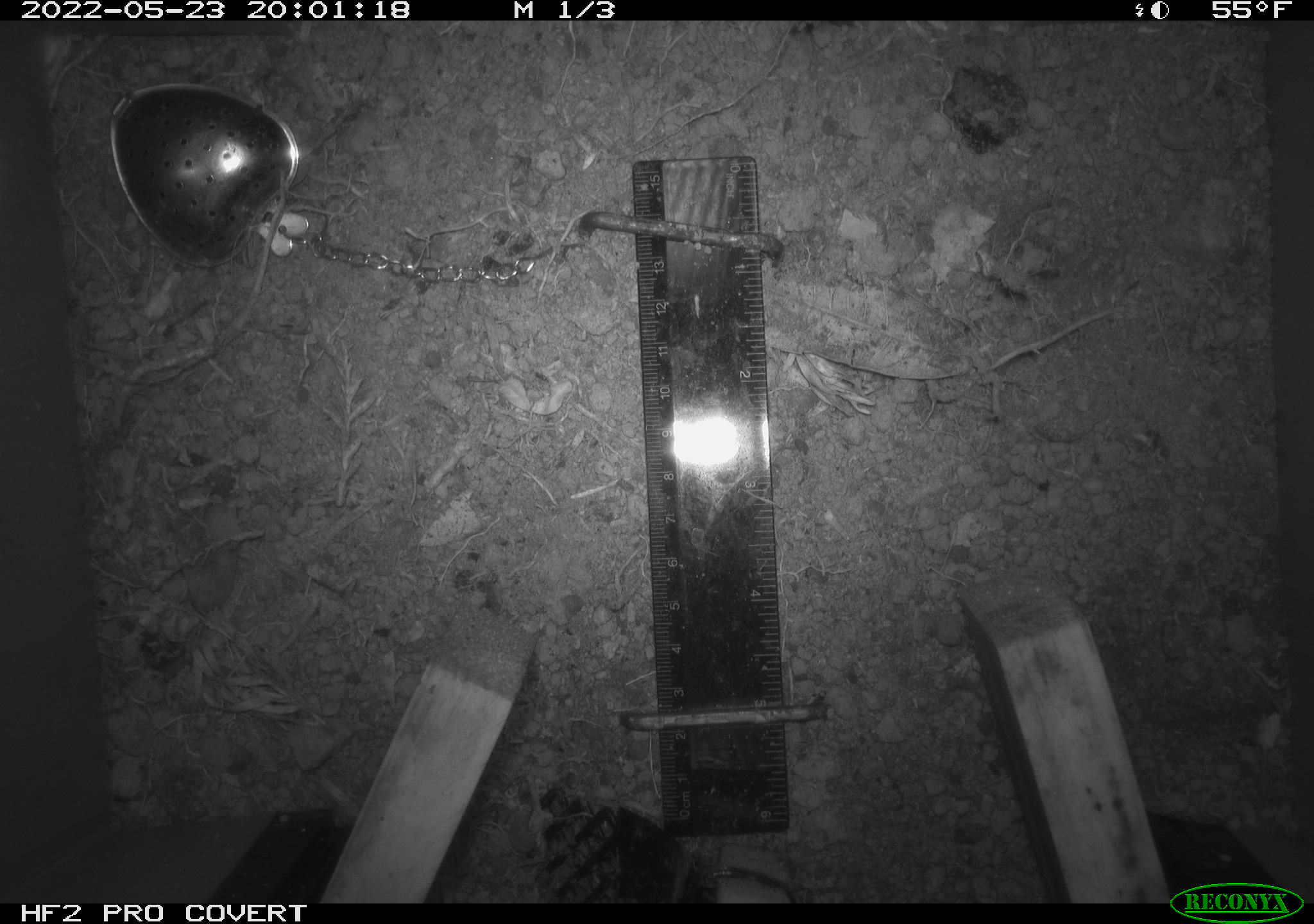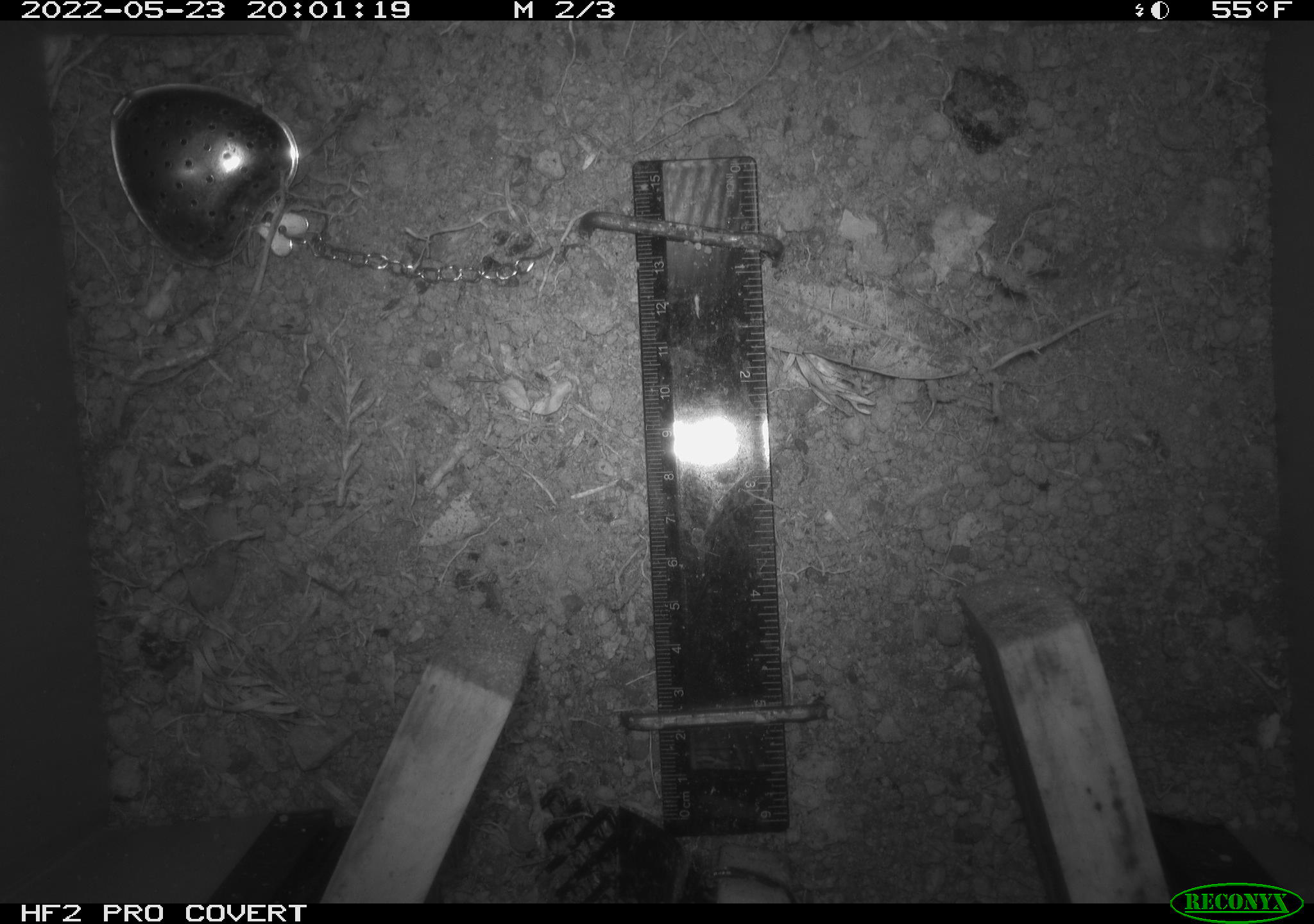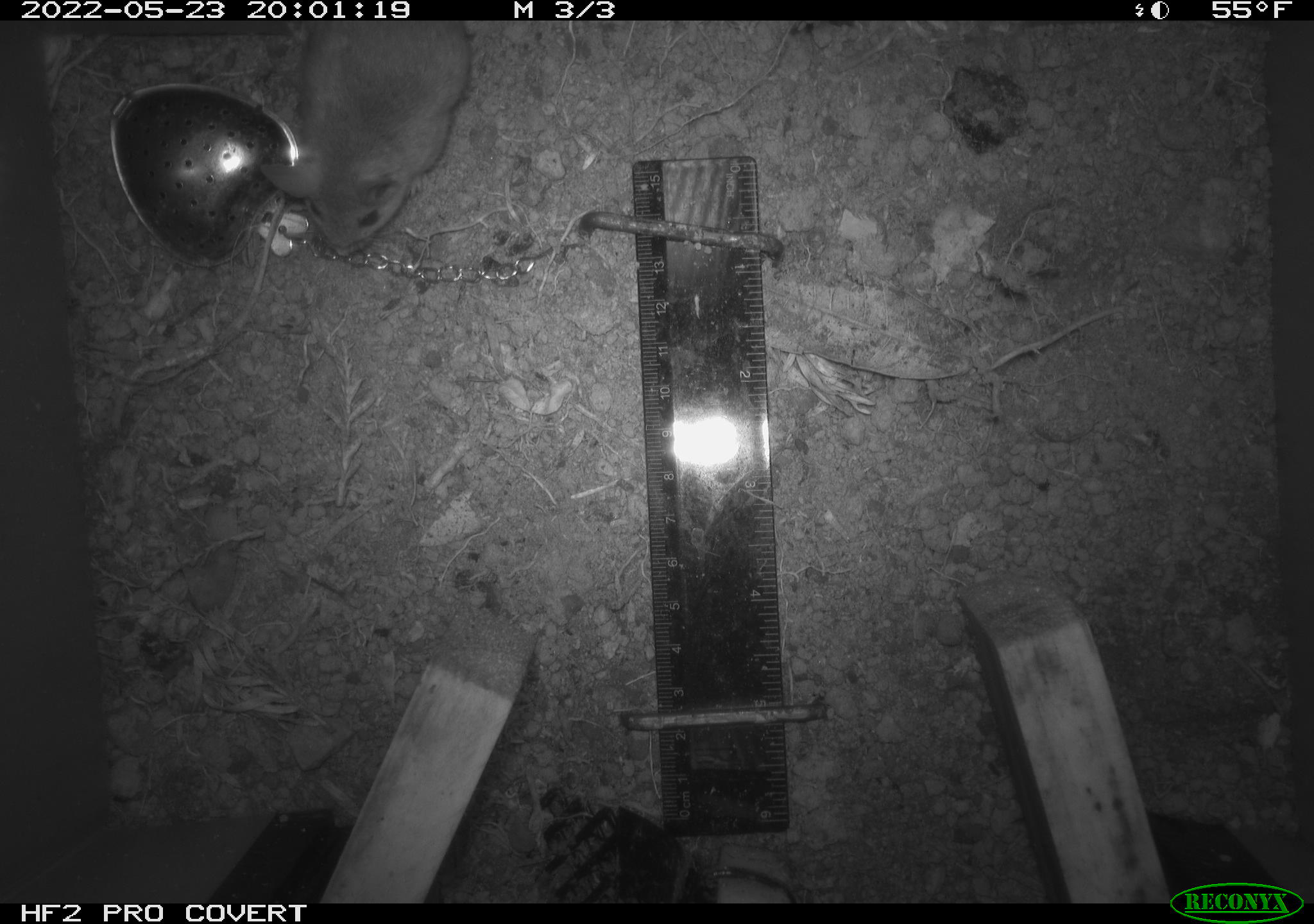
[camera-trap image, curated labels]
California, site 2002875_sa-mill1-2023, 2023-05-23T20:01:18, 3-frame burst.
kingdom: Animalia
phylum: Chordata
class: Mammalia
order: Rodentia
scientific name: Rodentia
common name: mouse species